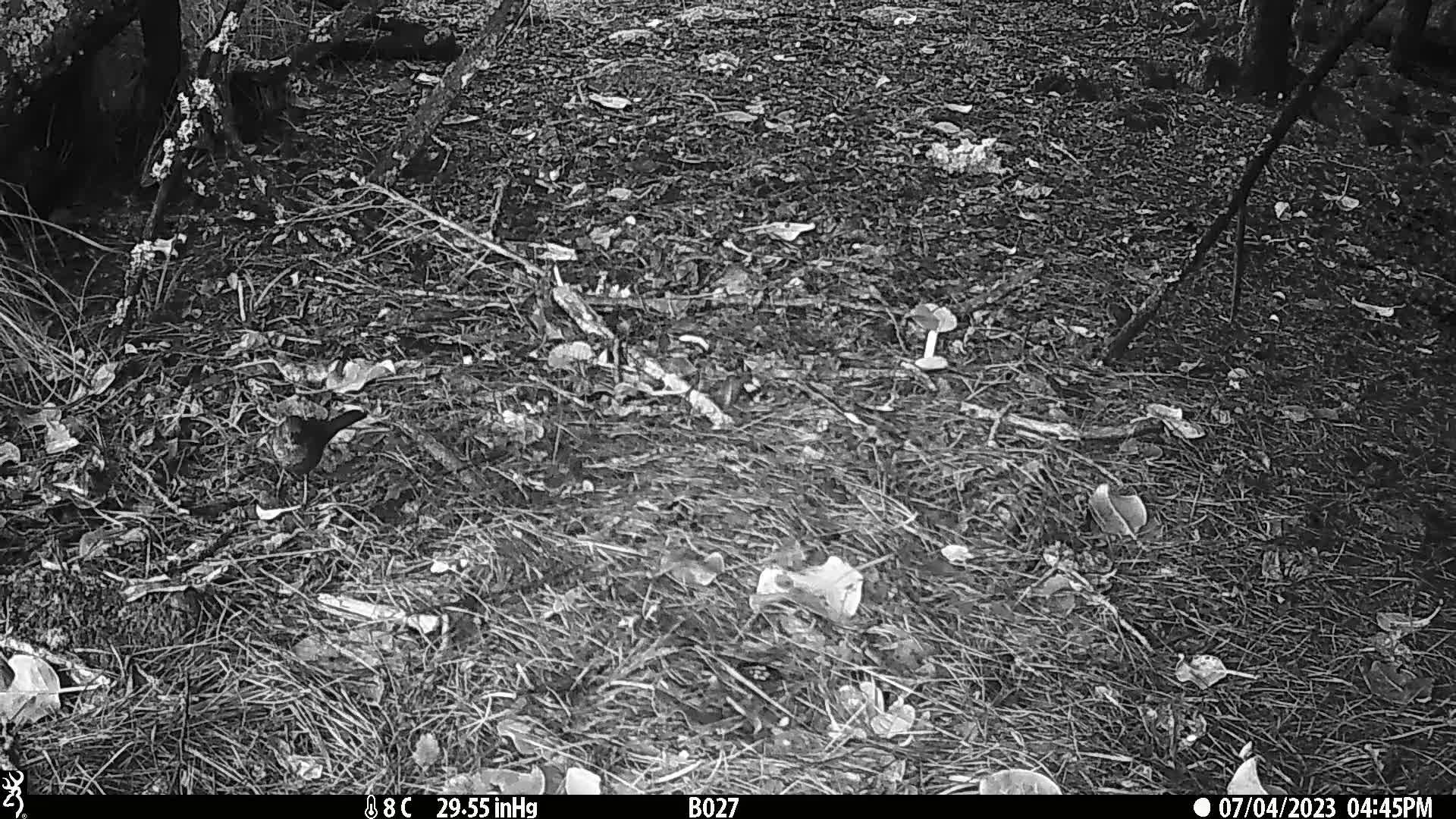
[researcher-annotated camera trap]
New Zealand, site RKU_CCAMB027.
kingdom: Animalia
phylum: Chordata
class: Aves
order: Passeriformes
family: Turdidae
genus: Turdus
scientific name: Turdus merula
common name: eurasian blackbird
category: blackbird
Blackbird (eurasian blackbird) (Turdus merula).